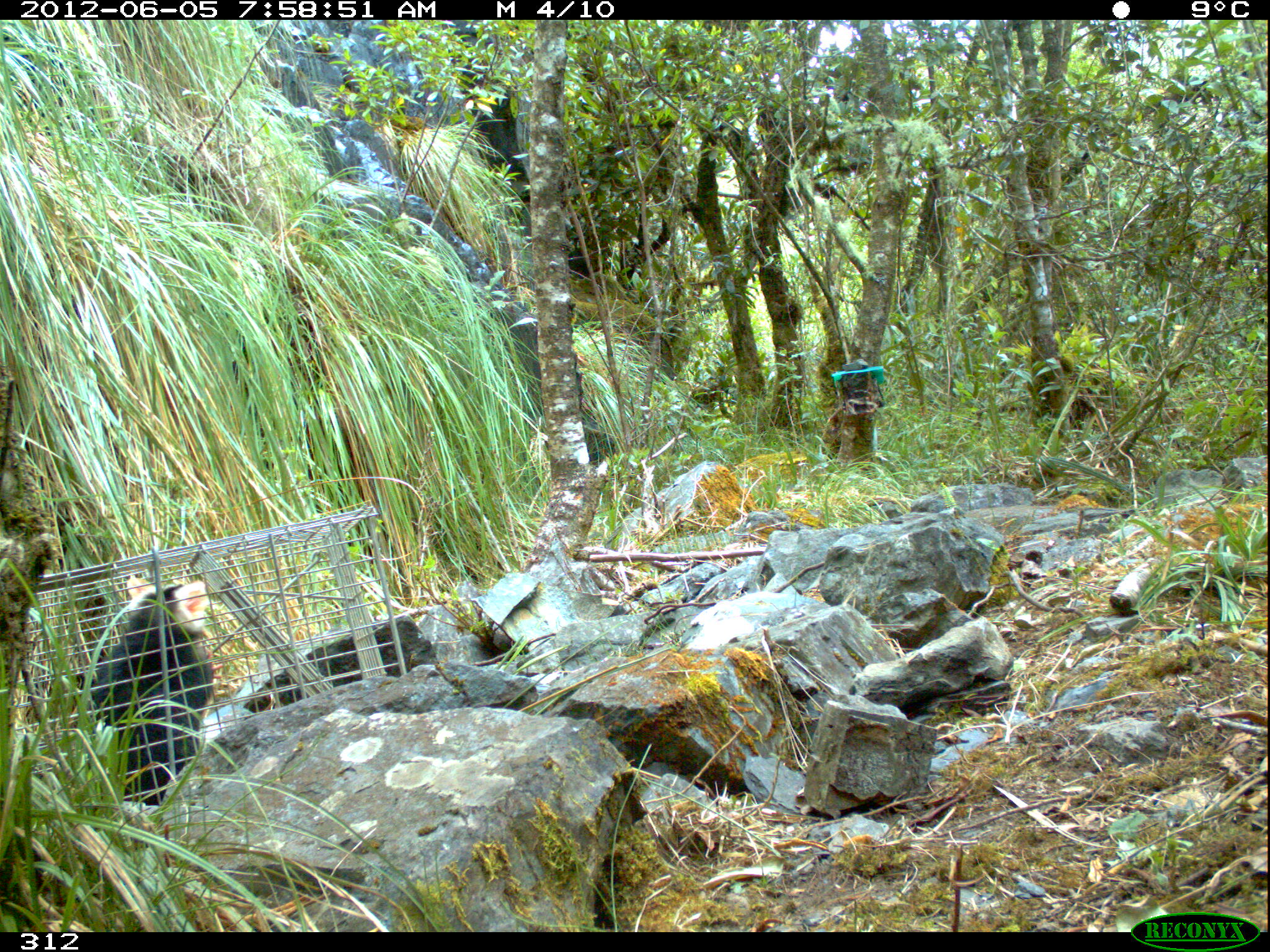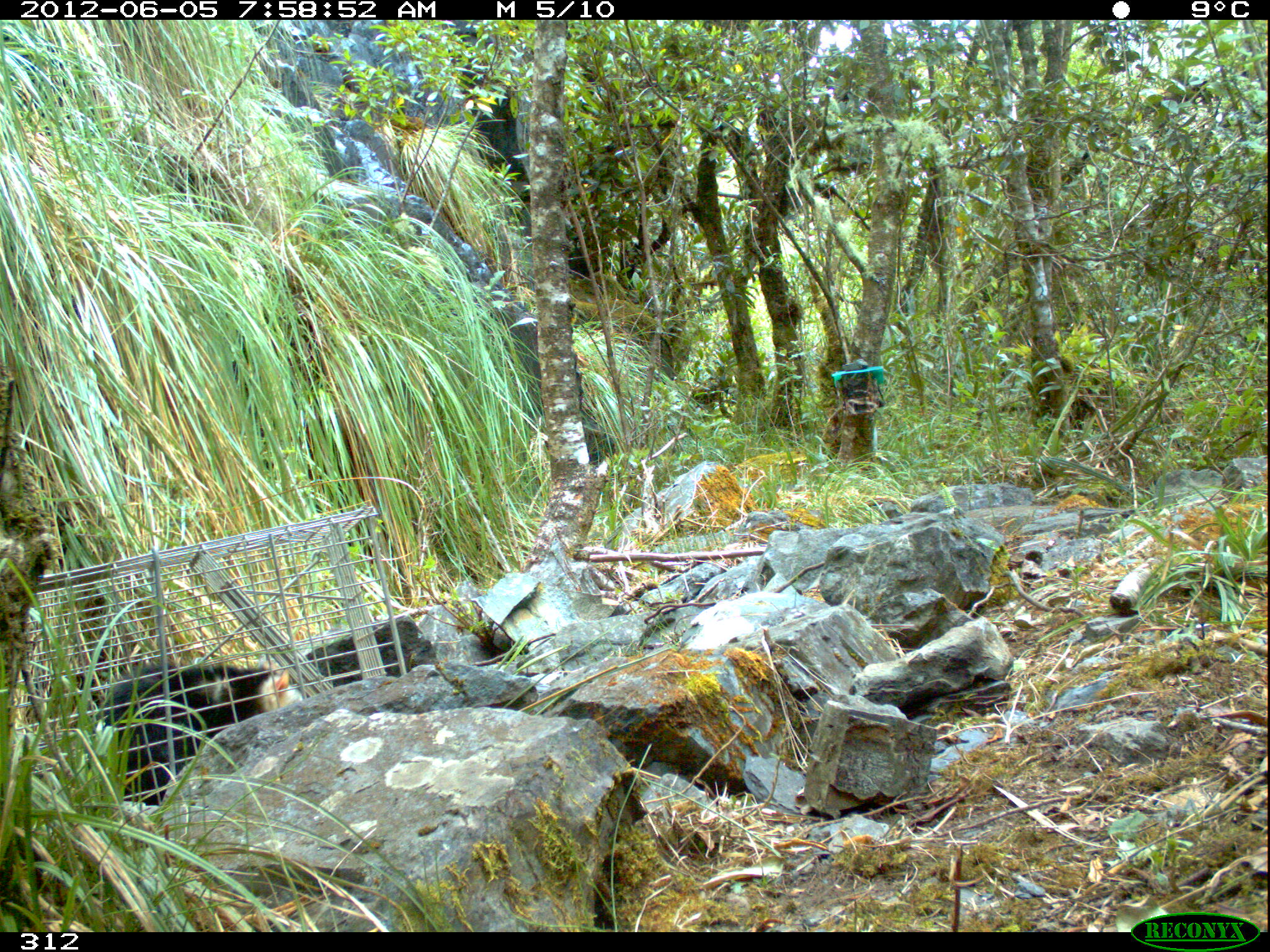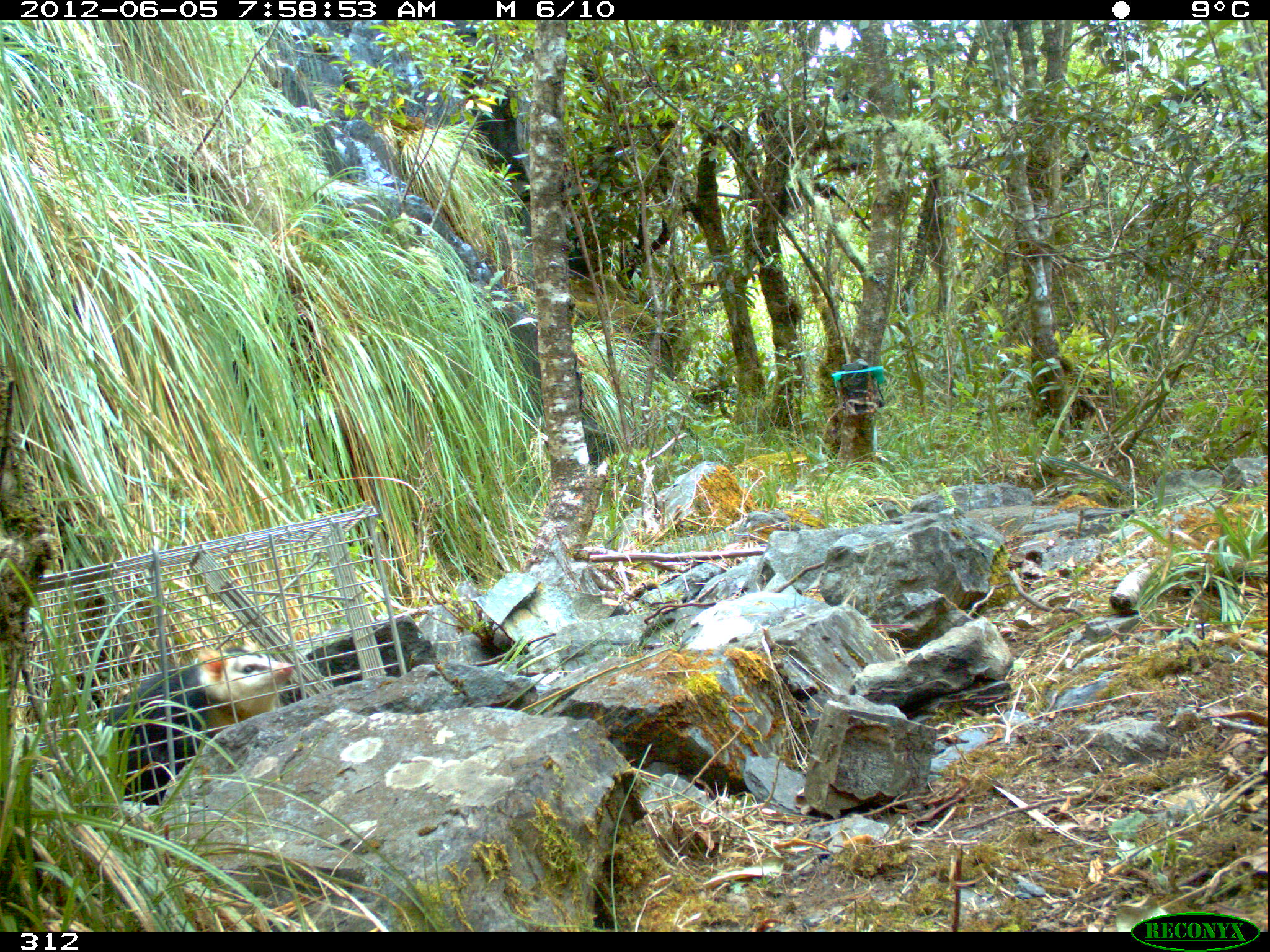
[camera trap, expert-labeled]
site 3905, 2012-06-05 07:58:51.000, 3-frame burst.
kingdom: Animalia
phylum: Chordata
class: Mammalia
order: Didelphimorphia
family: Didelphidae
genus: Didelphis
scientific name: Didelphis pernigra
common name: andean white-eared opossum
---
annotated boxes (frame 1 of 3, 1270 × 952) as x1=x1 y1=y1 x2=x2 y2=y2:
didelphis pernigra: x1=85 y1=573 x2=215 y2=805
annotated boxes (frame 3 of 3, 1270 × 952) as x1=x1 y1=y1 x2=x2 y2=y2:
didelphis pernigra: x1=99 y1=643 x2=295 y2=804